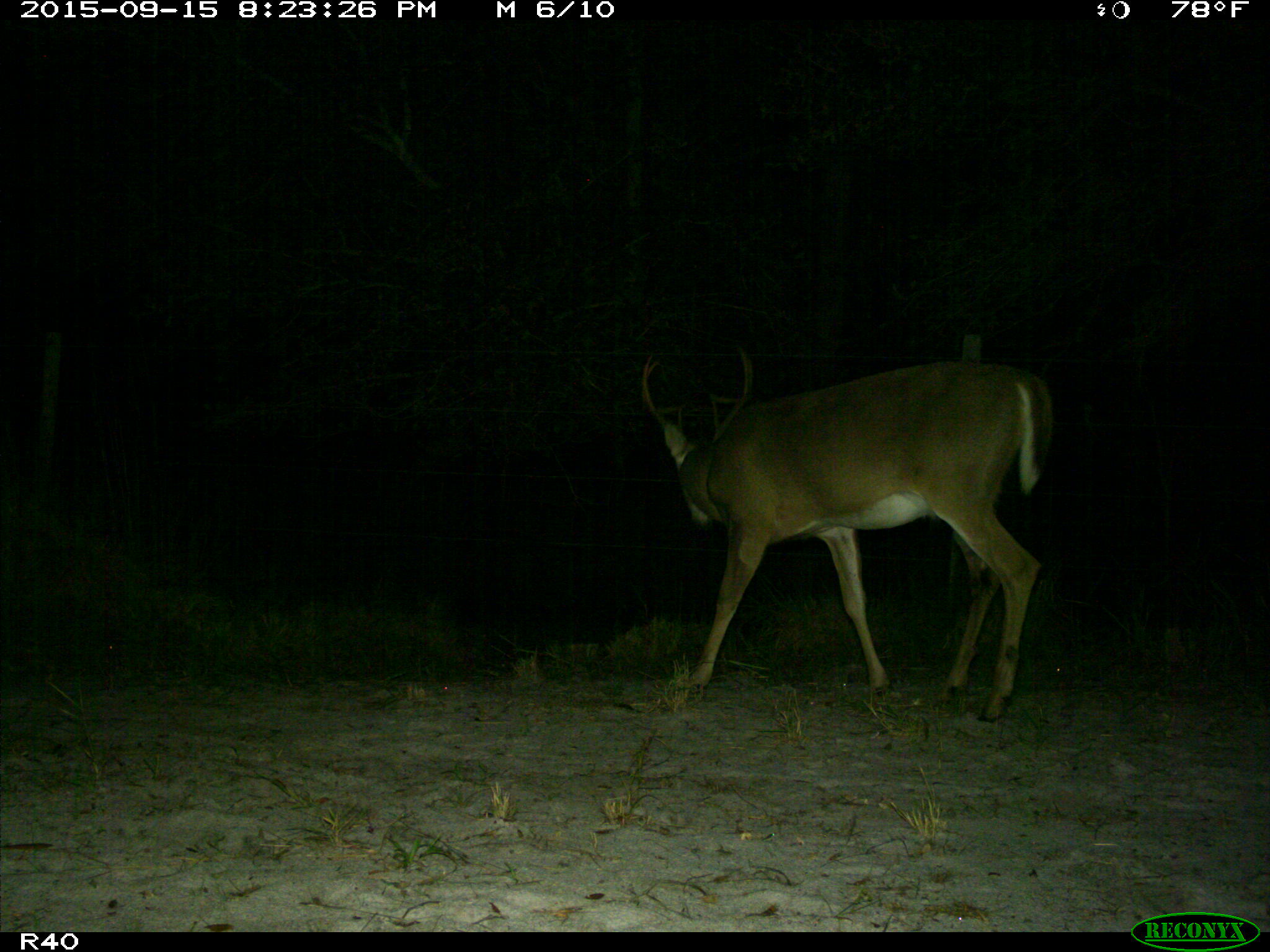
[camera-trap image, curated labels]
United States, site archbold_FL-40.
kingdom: Animalia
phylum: Chordata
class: Mammalia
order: Artiodactyla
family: Cervidae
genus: Odocoileus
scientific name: Odocoileus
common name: deer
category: unidentified deer